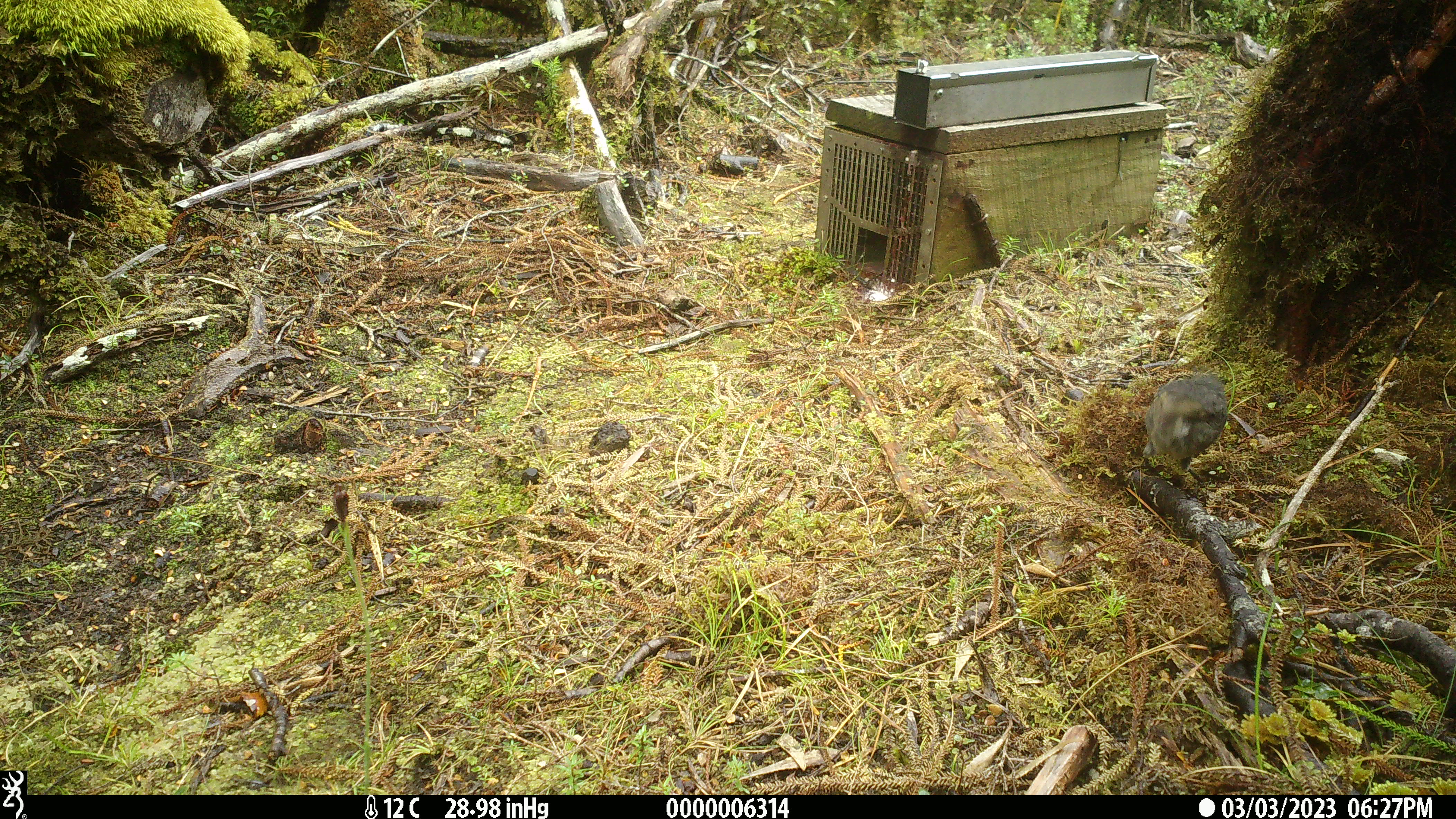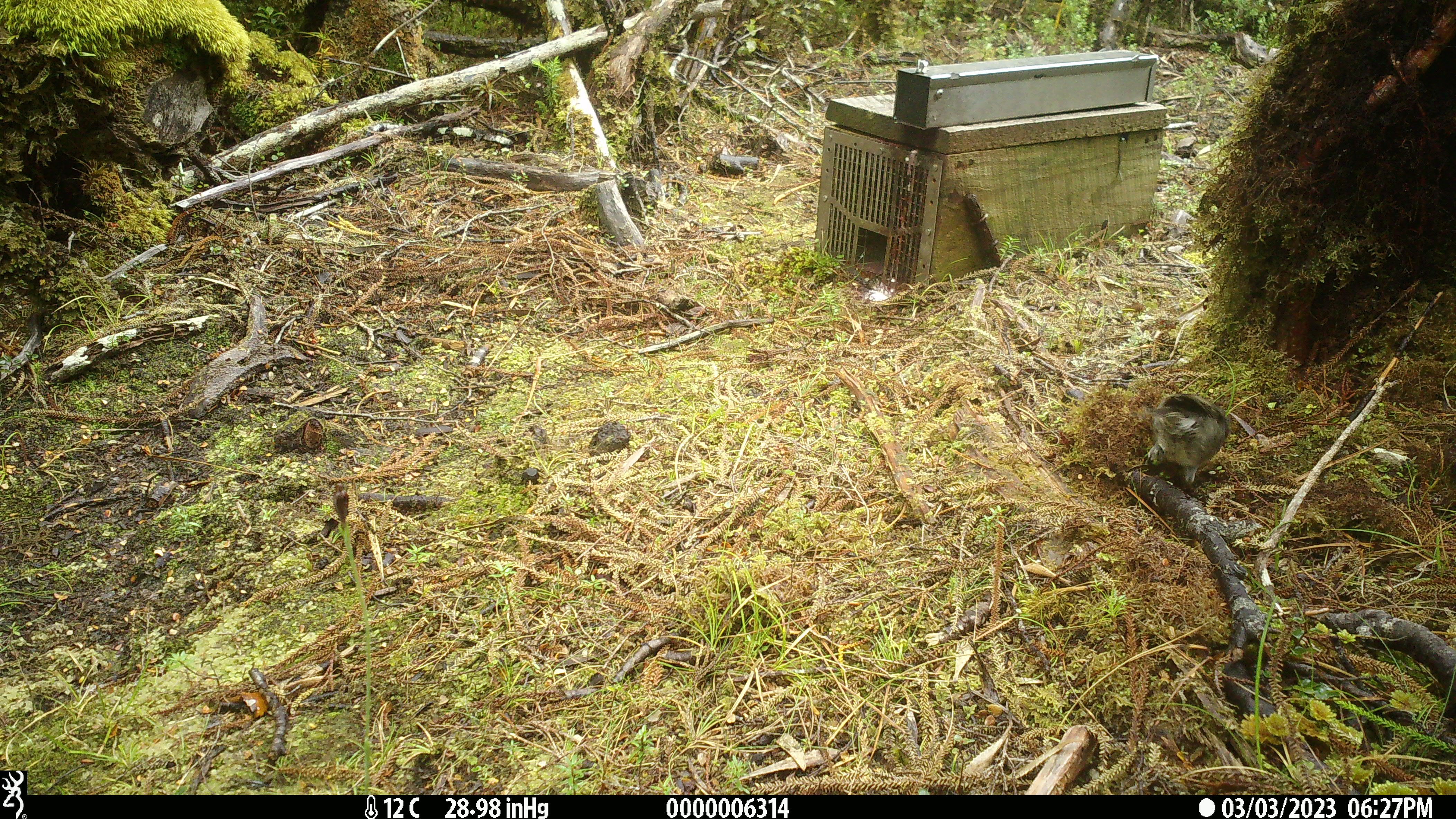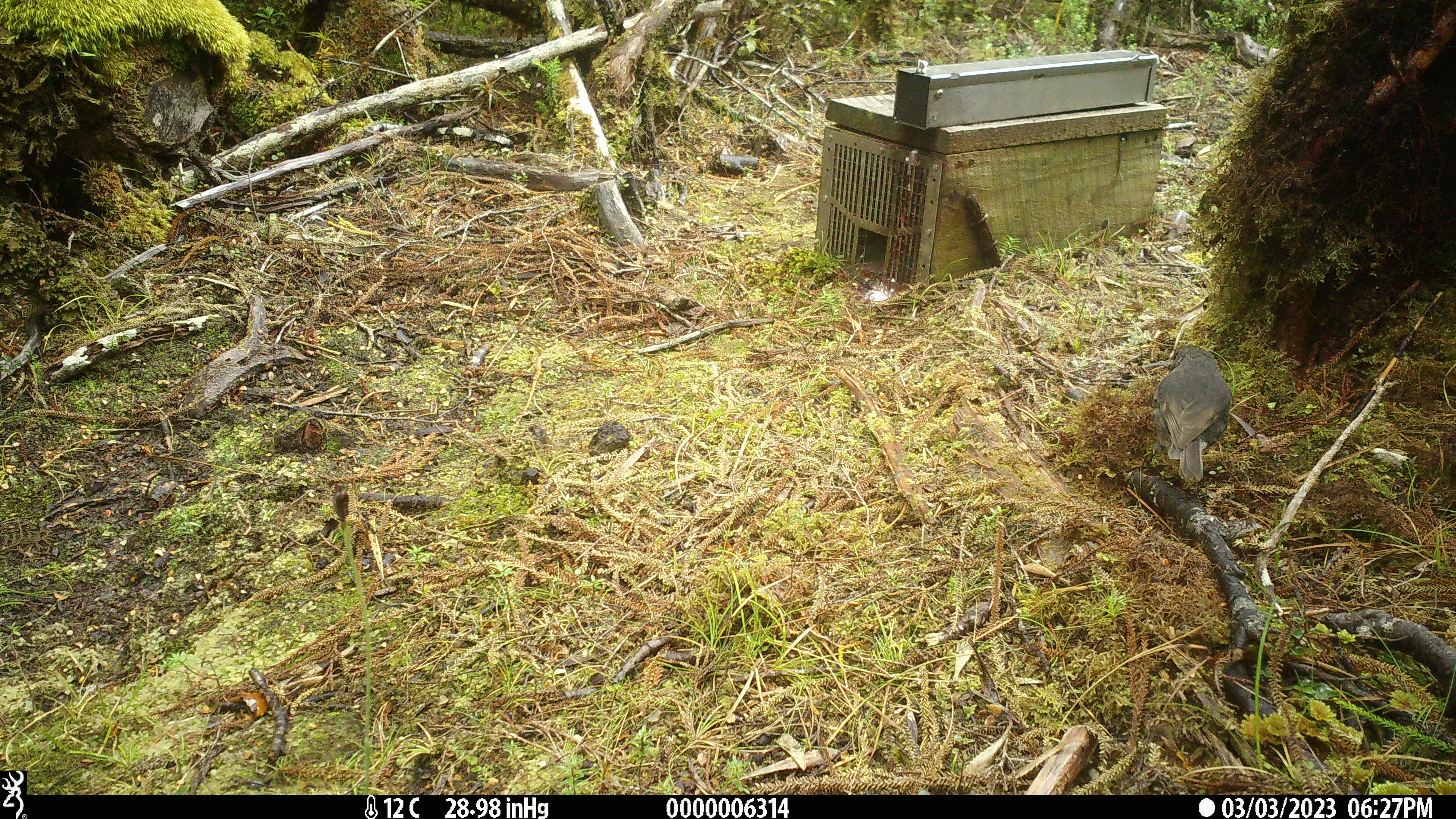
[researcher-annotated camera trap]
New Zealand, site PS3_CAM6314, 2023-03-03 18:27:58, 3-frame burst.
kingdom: Animalia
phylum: Chordata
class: Aves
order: Passeriformes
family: Petroicidae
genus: Petroica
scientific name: Petroica australis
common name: new zealand robin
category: robin